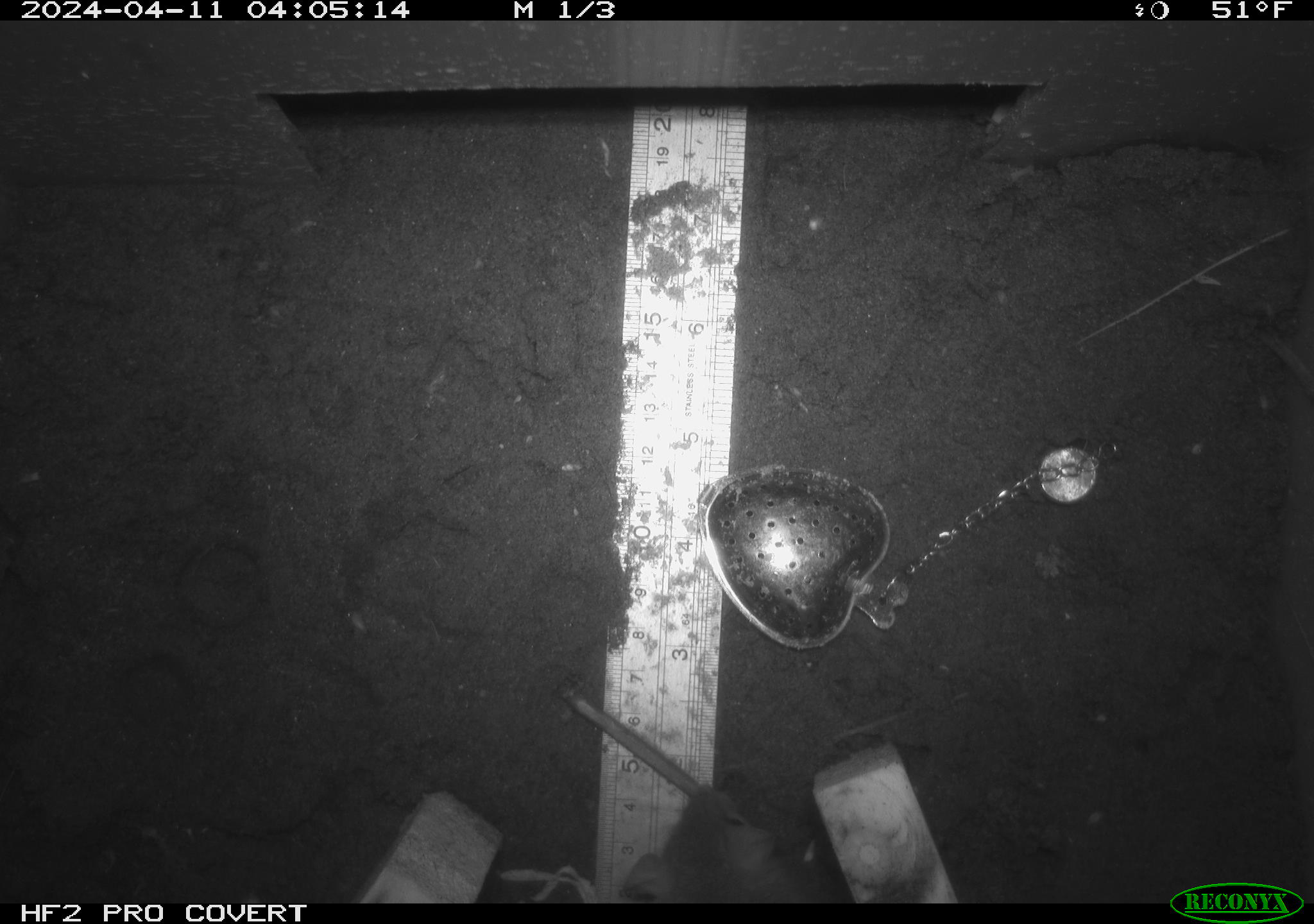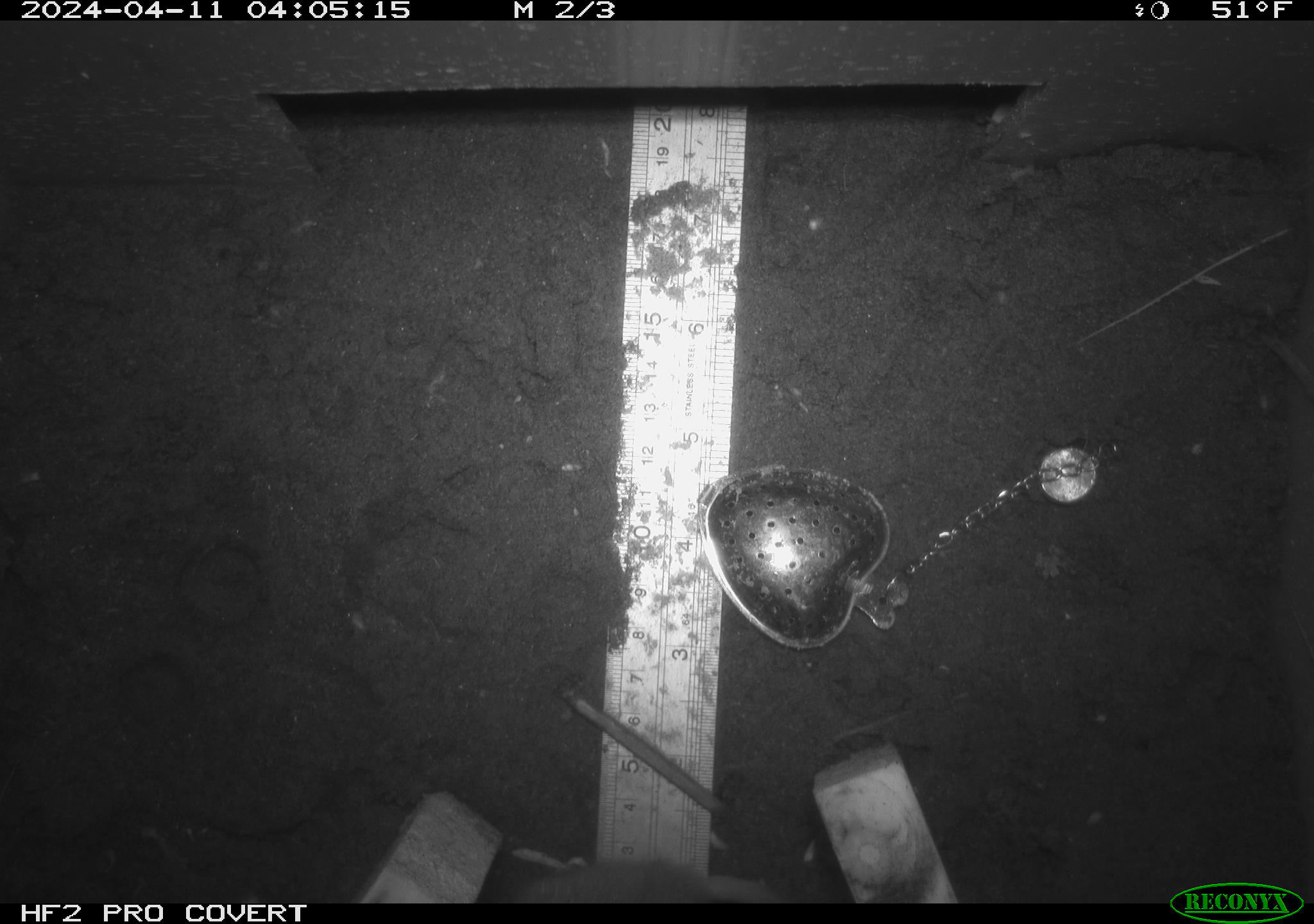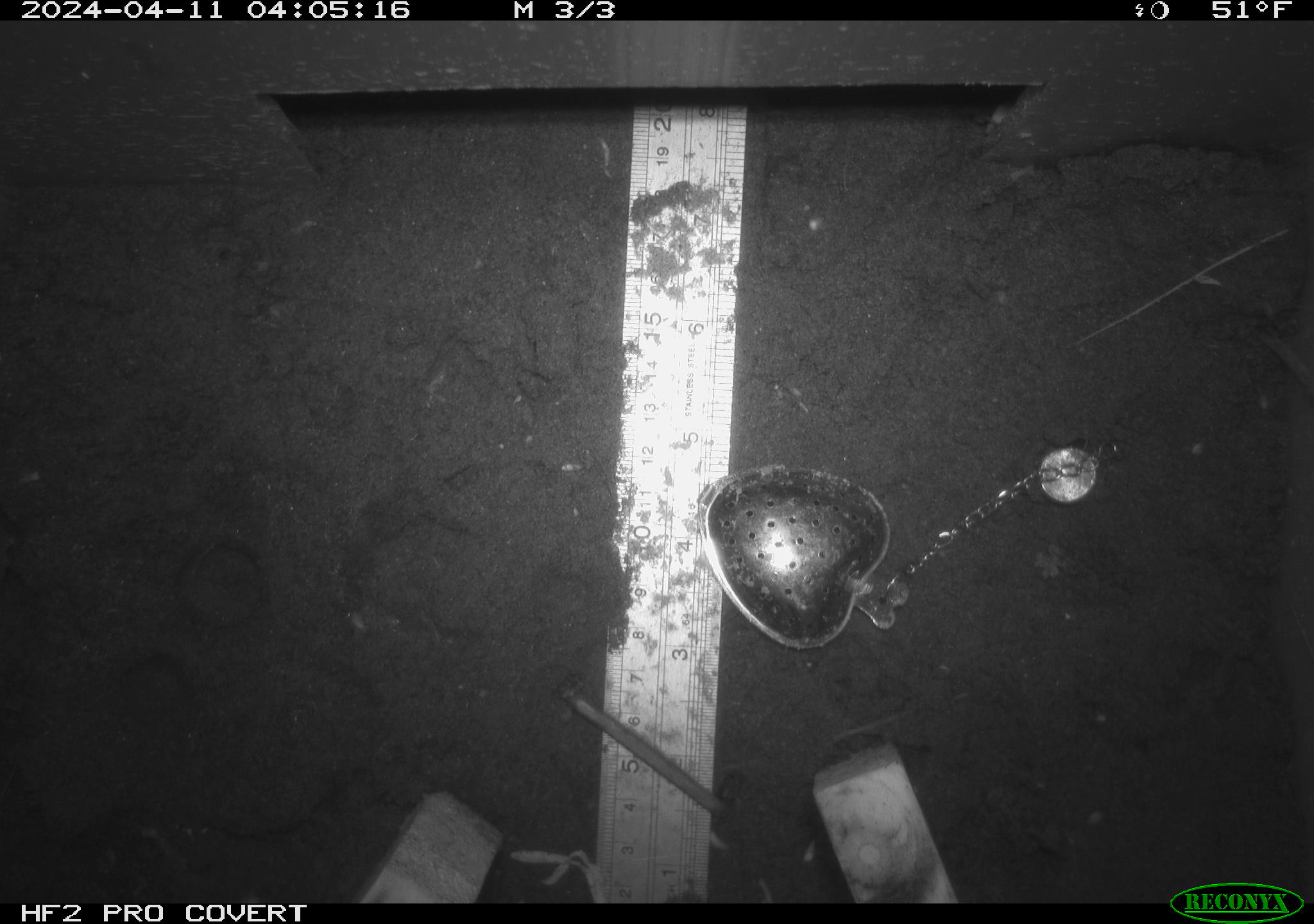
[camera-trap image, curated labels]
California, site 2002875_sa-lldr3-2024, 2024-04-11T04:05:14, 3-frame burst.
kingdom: Animalia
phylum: Chordata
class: Mammalia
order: Rodentia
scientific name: Rodentia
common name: rodent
Rodent (Rodentia).